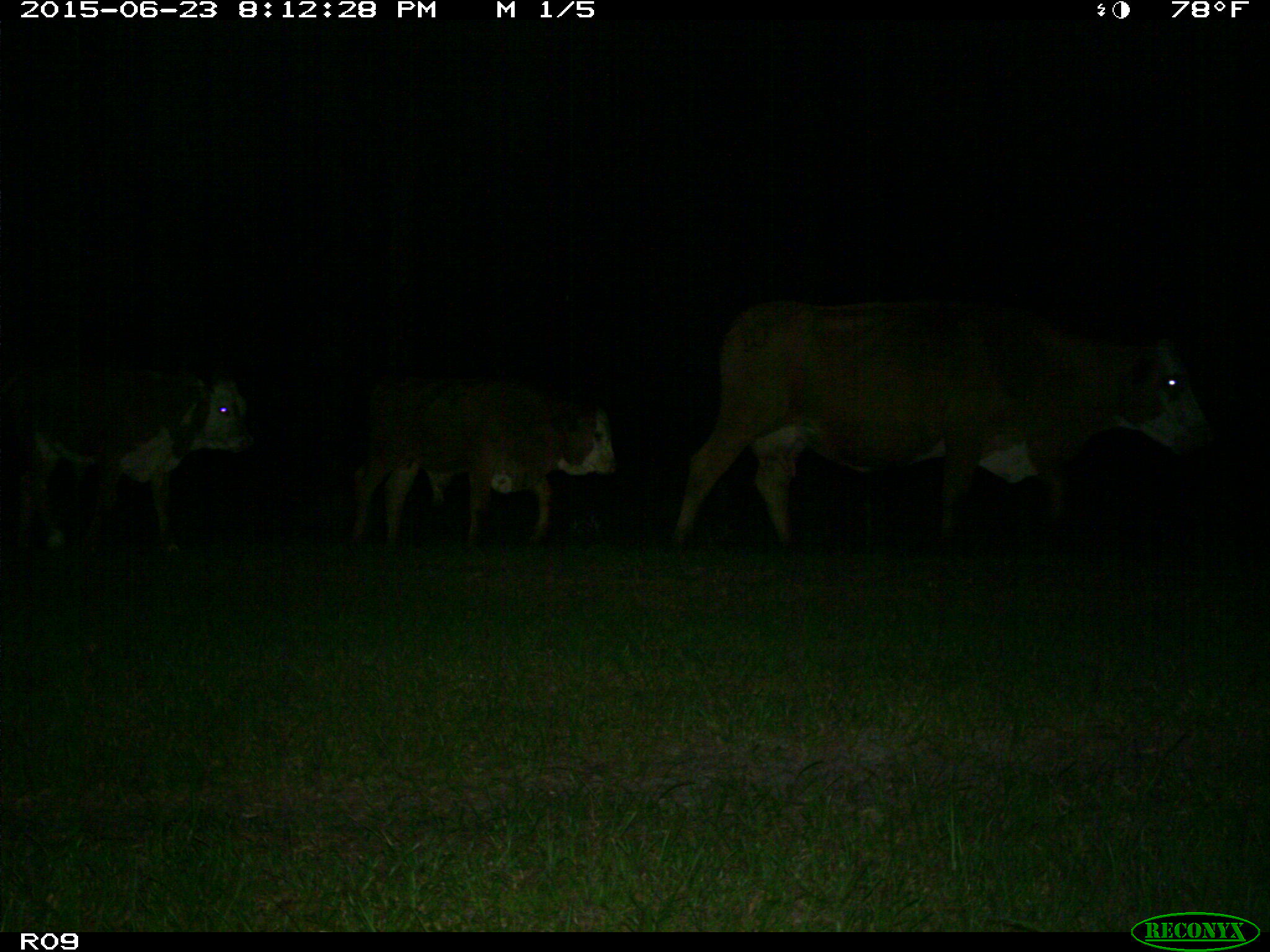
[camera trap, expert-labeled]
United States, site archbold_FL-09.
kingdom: Animalia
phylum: Chordata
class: Mammalia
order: Artiodactyla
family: Bovidae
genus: Bos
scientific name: Bos taurus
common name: domestic cow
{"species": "Bos taurus (domestic cow)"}